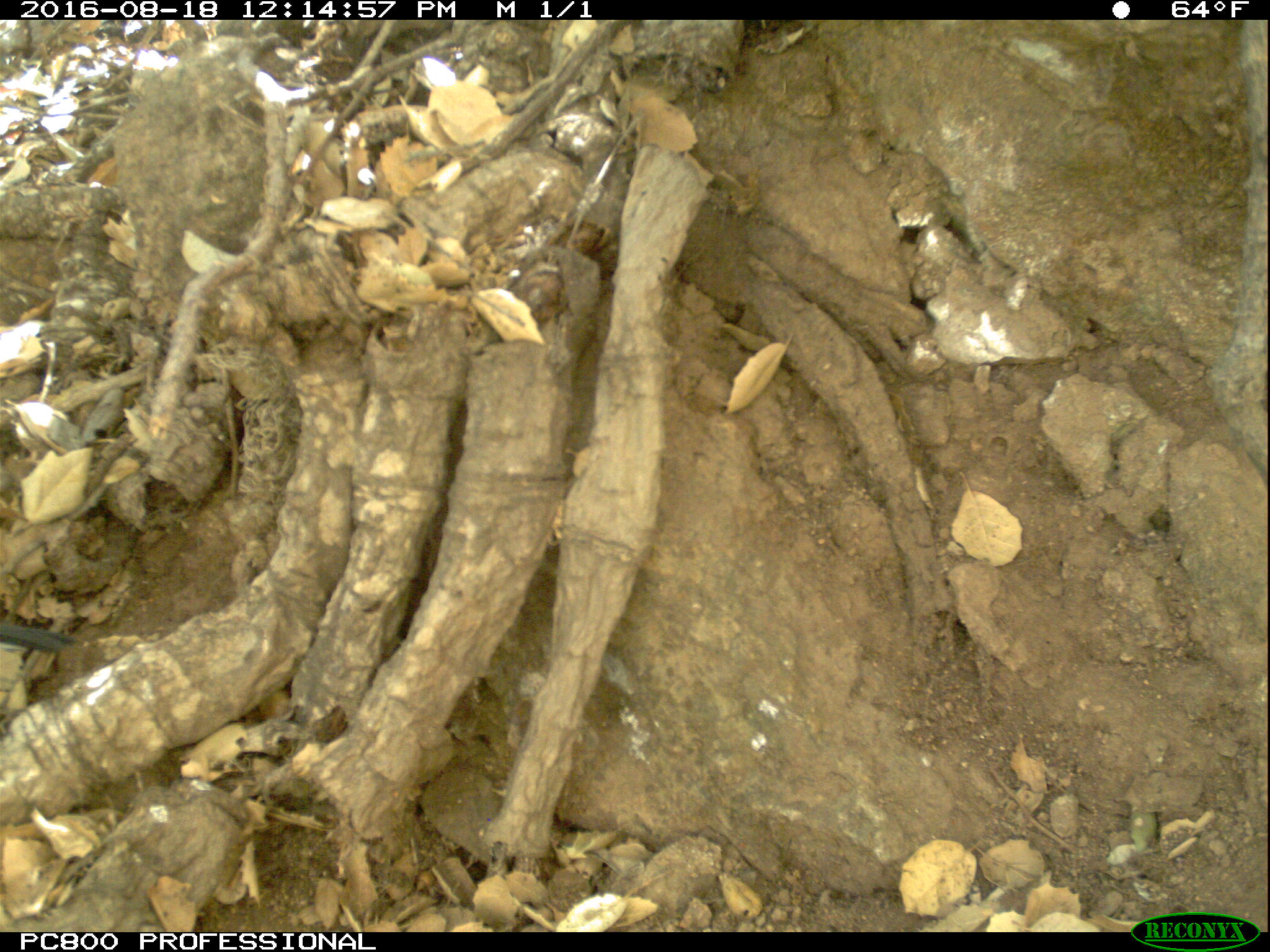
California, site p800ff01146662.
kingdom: Animalia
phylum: Chordata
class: Aves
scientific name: Aves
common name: bird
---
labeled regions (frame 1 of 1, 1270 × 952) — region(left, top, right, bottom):
bird: region(0, 615, 71, 654)